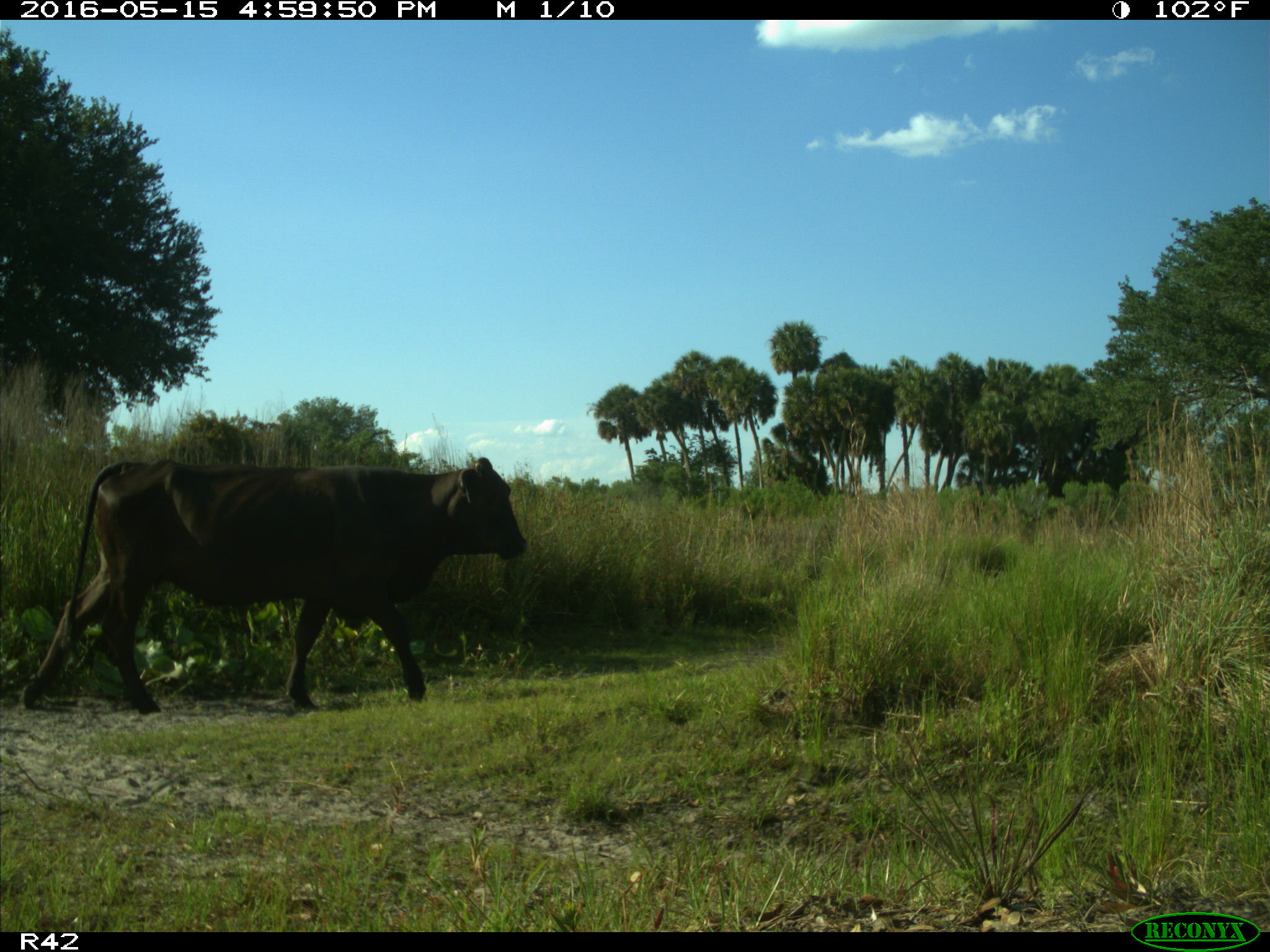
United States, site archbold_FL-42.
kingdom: Animalia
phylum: Chordata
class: Mammalia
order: Artiodactyla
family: Bovidae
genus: Bos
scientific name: Bos taurus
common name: domestic cow